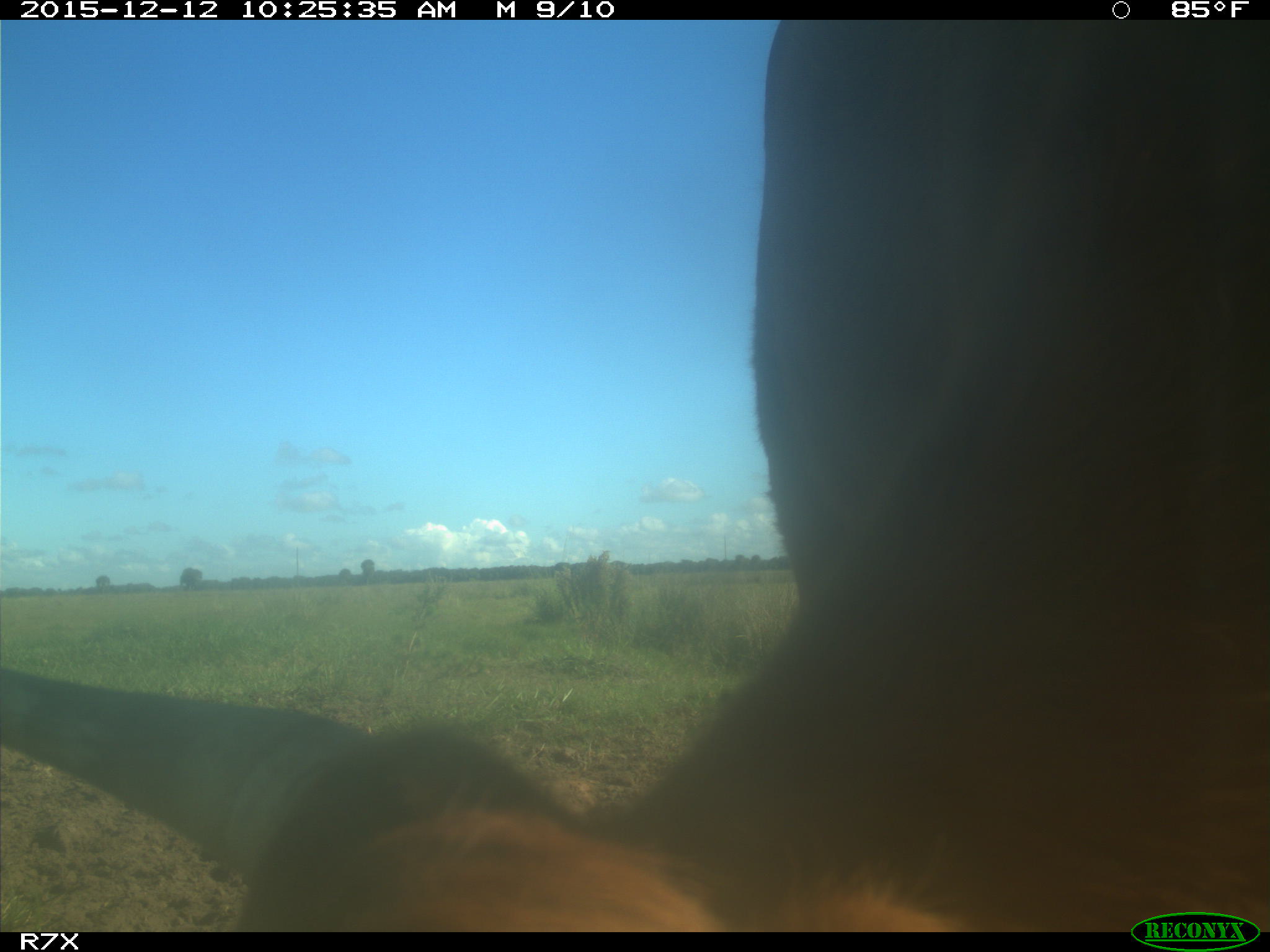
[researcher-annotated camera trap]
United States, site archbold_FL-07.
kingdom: Animalia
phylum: Chordata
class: Mammalia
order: Artiodactyla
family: Bovidae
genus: Bos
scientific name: Bos taurus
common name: domestic cow